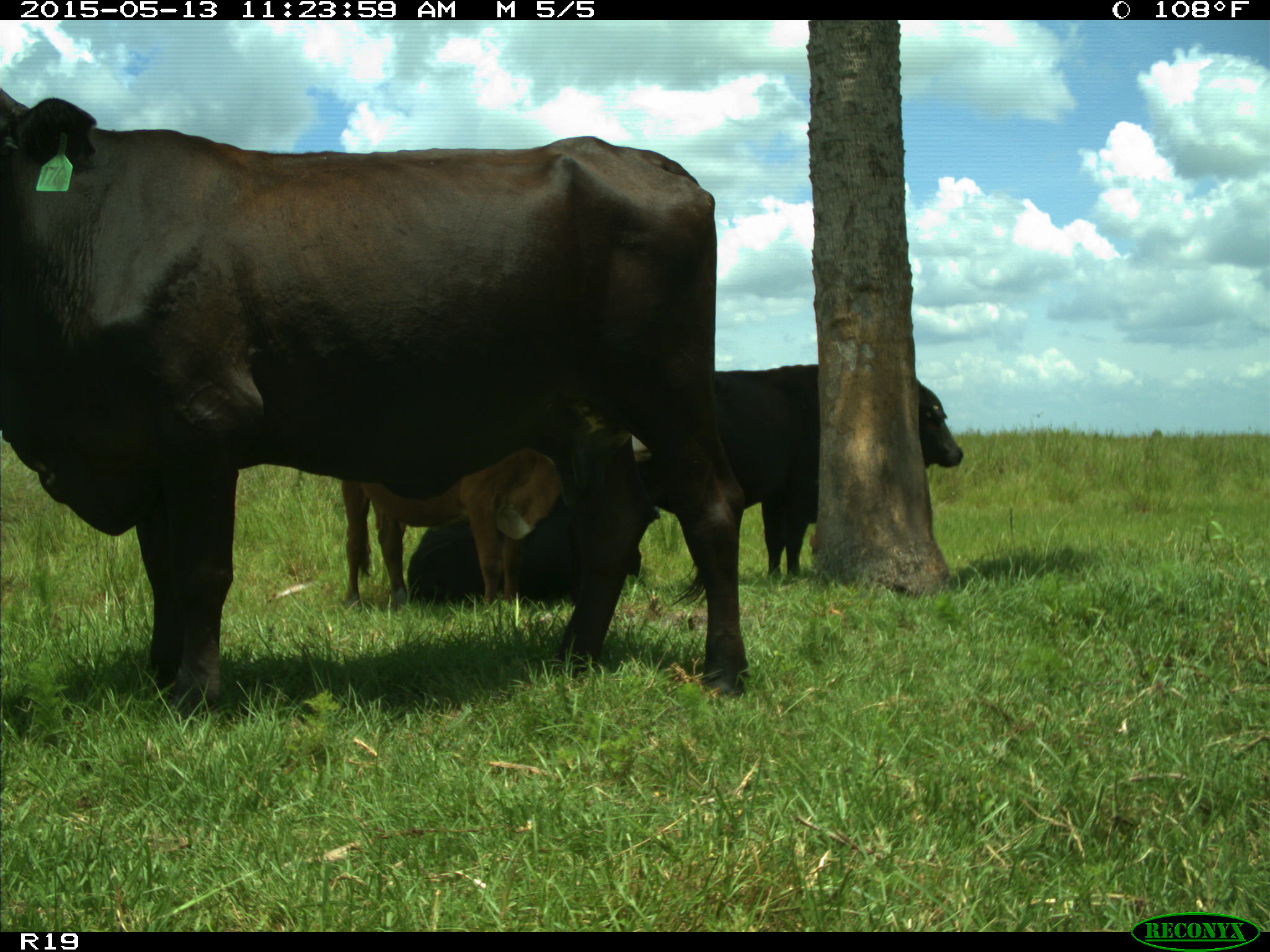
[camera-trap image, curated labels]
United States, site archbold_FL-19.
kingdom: Animalia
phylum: Chordata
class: Mammalia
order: Artiodactyla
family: Bovidae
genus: Bos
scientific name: Bos taurus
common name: domestic cow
Bos taurus (domestic cow).